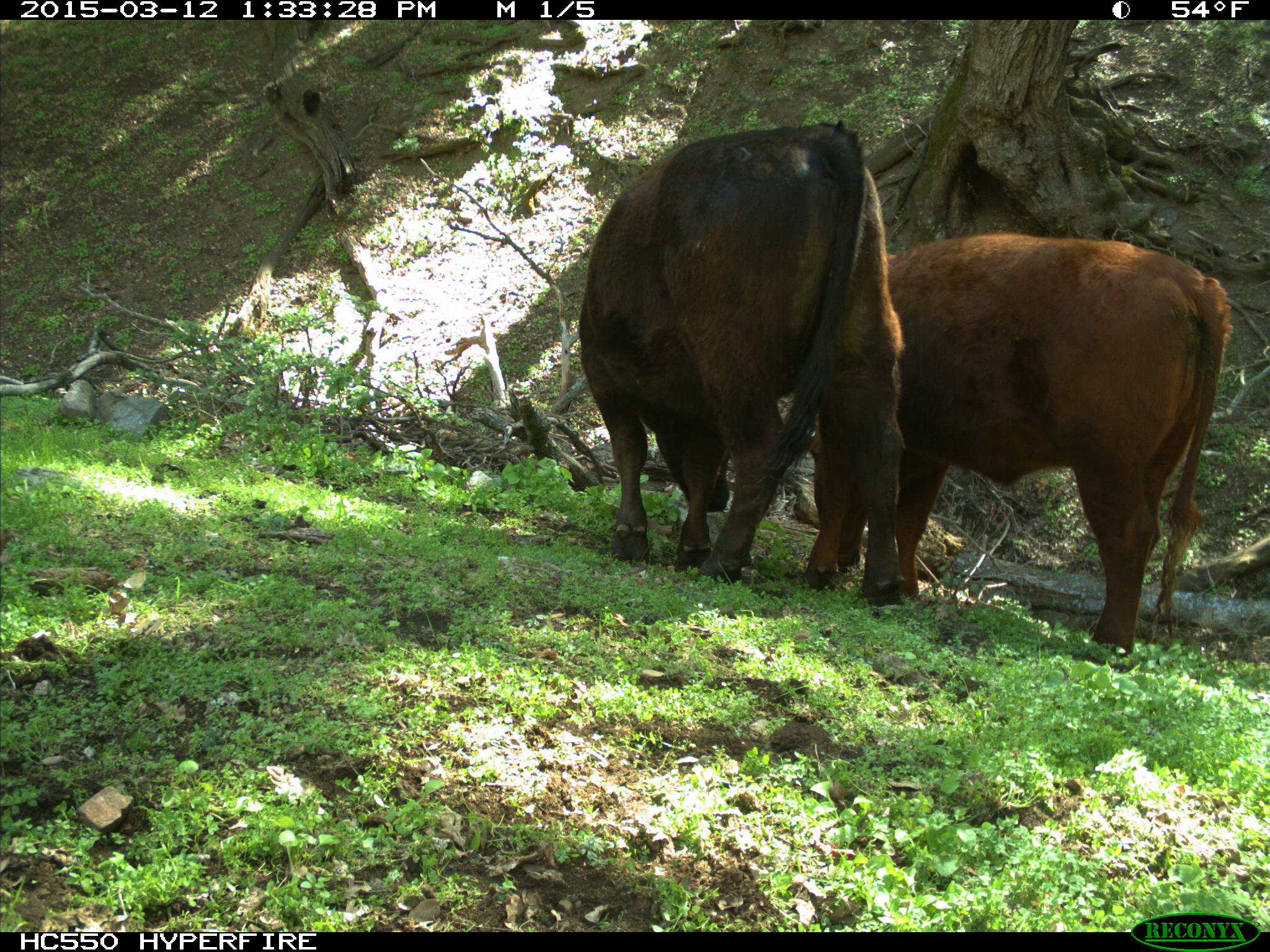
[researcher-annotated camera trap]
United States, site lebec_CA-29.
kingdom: Animalia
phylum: Chordata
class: Mammalia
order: Artiodactyla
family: Bovidae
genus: Bos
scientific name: Bos taurus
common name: domestic cow